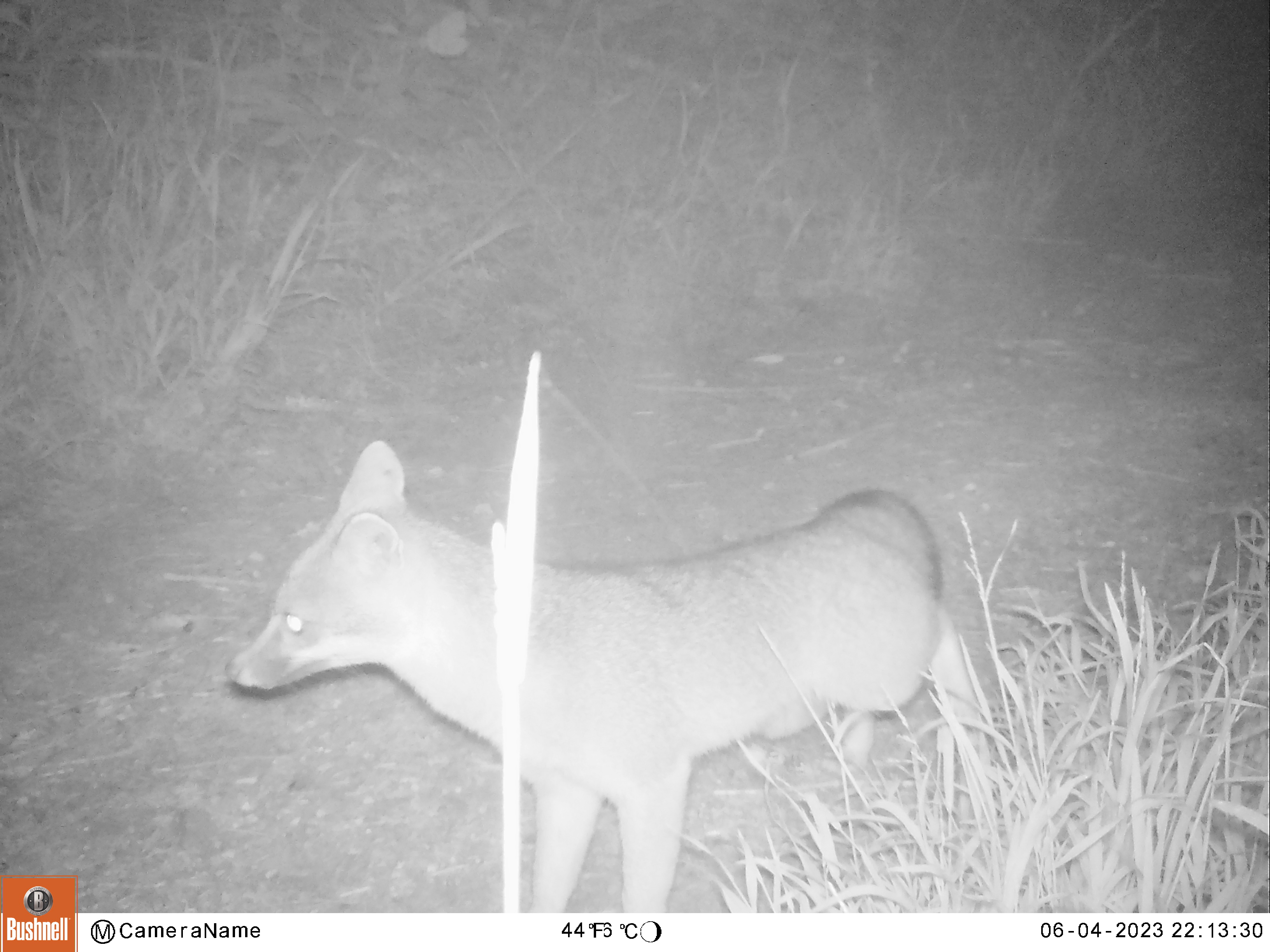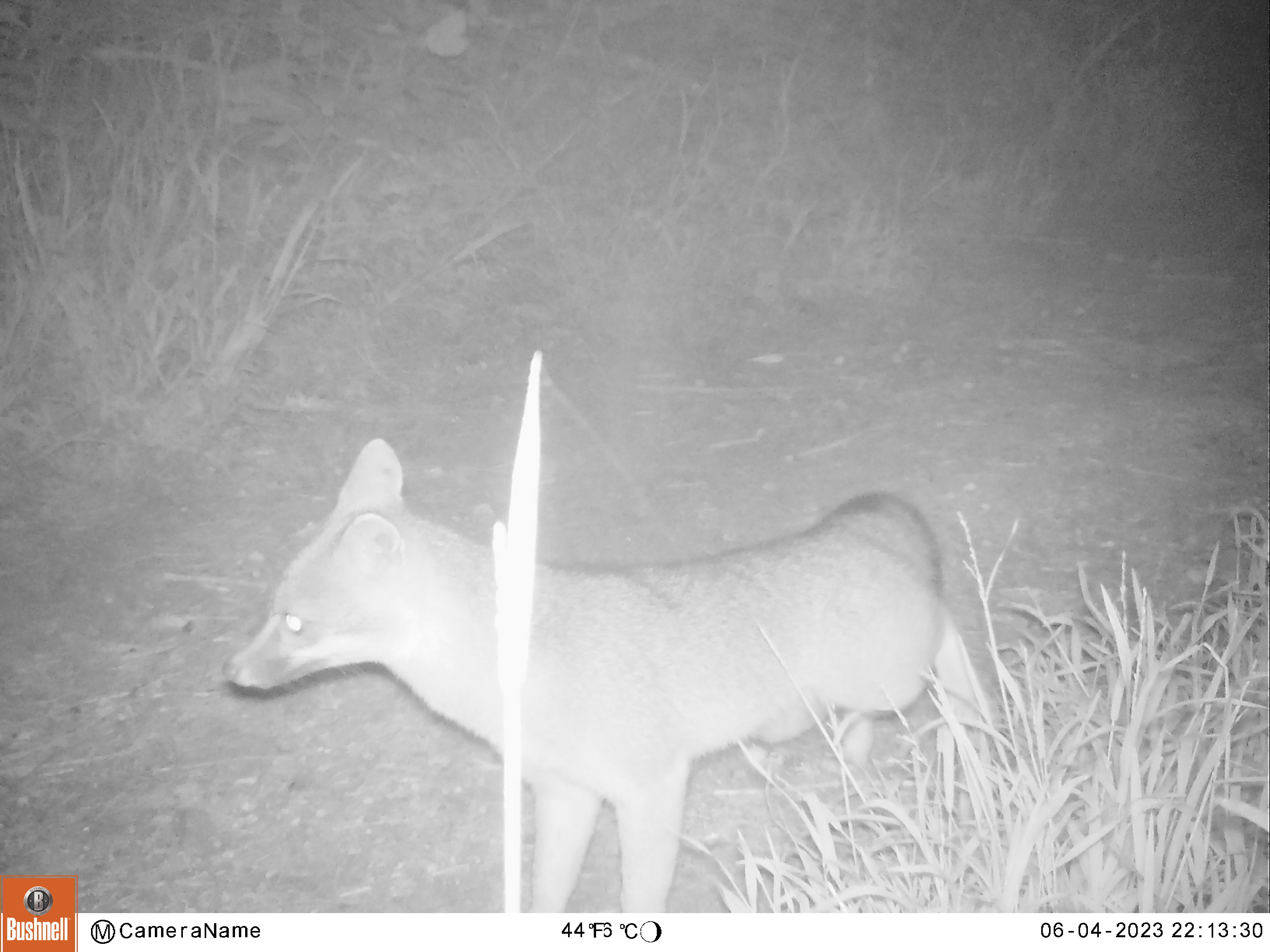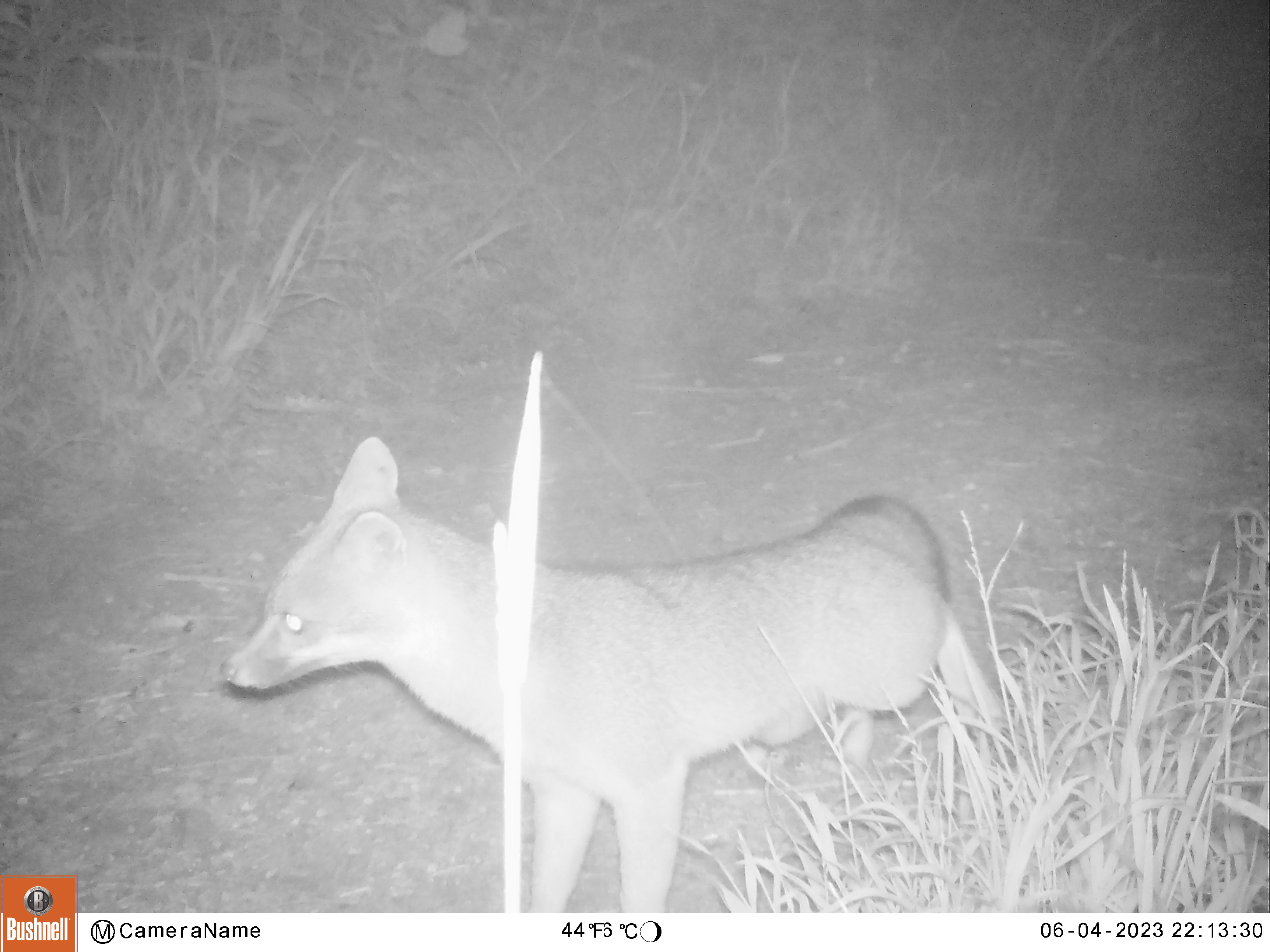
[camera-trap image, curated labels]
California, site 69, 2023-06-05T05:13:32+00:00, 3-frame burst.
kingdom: Animalia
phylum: Chordata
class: Mammalia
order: Carnivora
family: Canidae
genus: Urocyon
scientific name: Urocyon cinereoargenteus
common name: gray fox